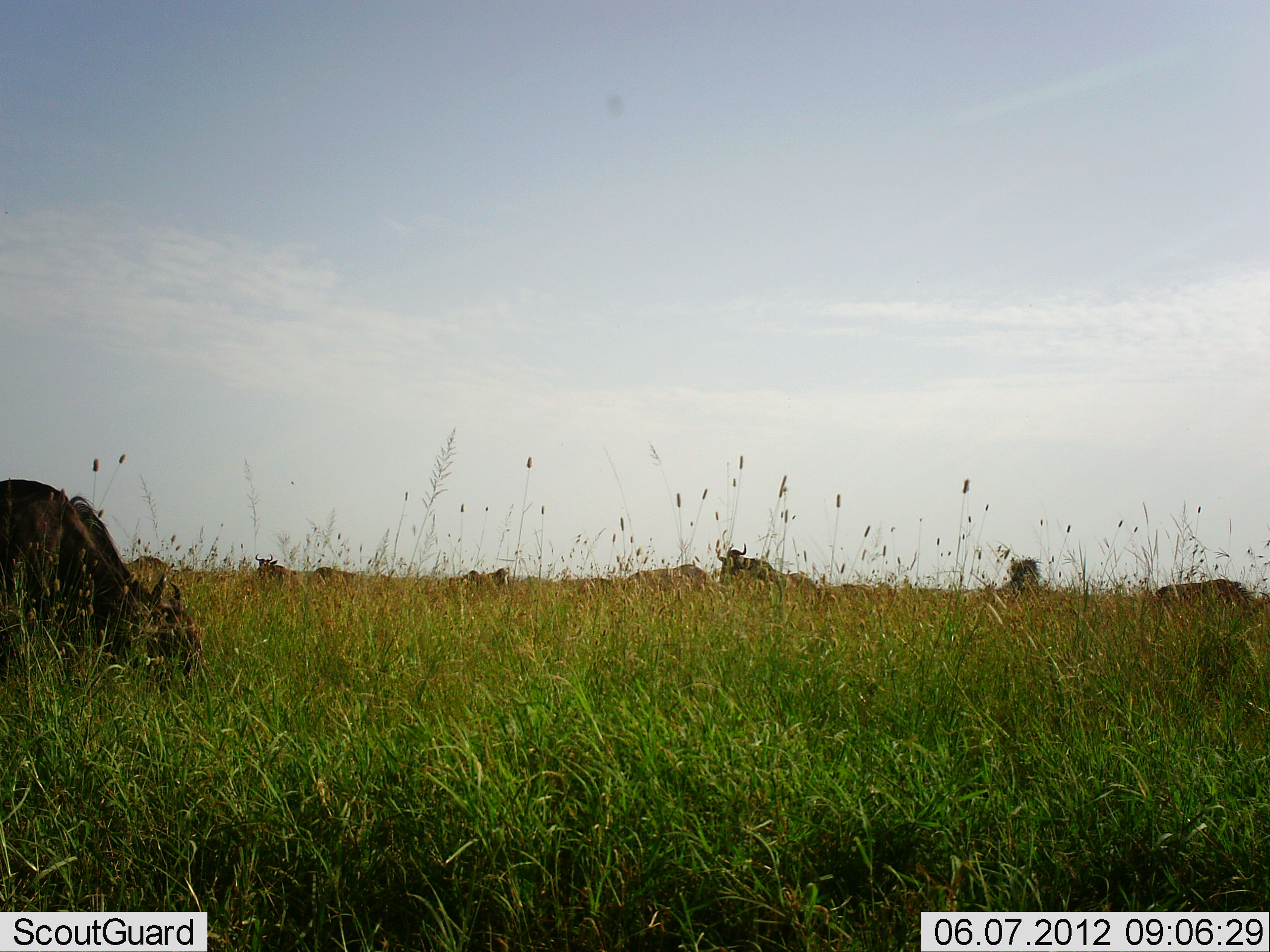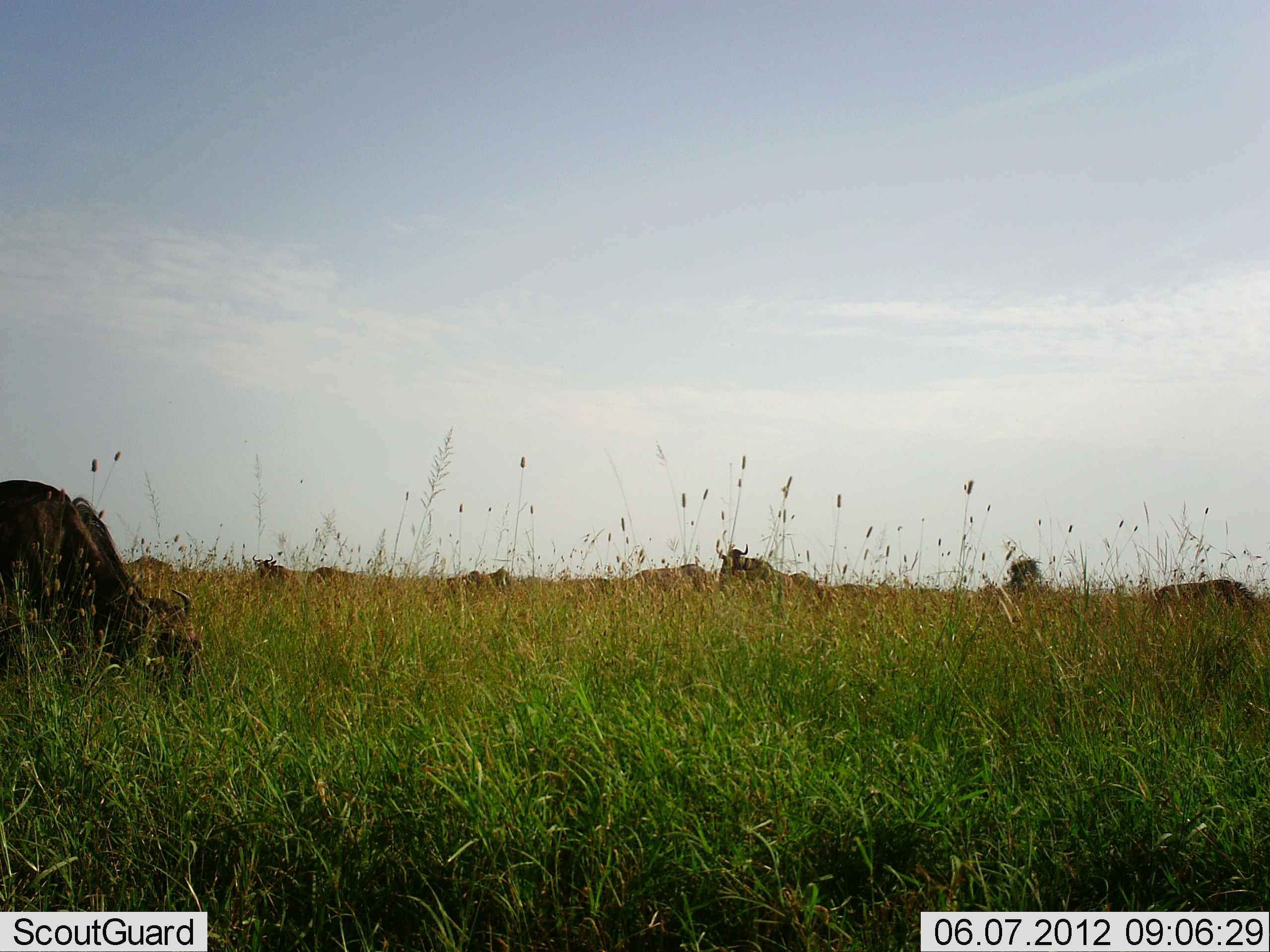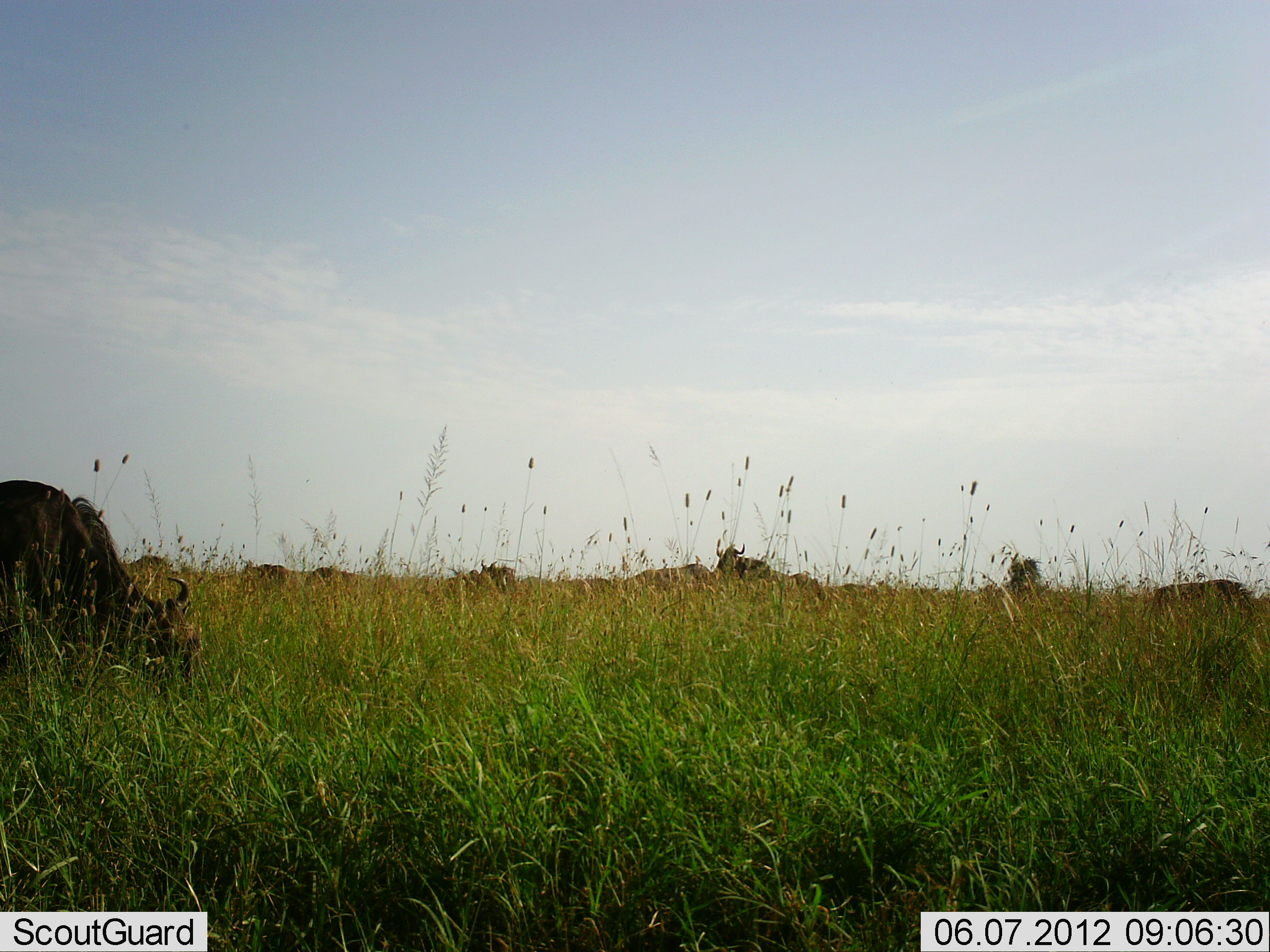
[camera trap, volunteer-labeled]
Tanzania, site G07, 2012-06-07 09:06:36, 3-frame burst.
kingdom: Animalia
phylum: Chordata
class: Mammalia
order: Artiodactyla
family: Bovidae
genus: Connochaetes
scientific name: Connochaetes taurinus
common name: blue wildebeest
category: wildebeest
Wildebeest (blue wildebeest) (Connochaetes taurinus), count 8. Behavior (volunteer vote fractions): standing 18%, resting 9%, moving 0%, interacting 0%. Young present (vote fraction): 0%. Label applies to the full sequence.